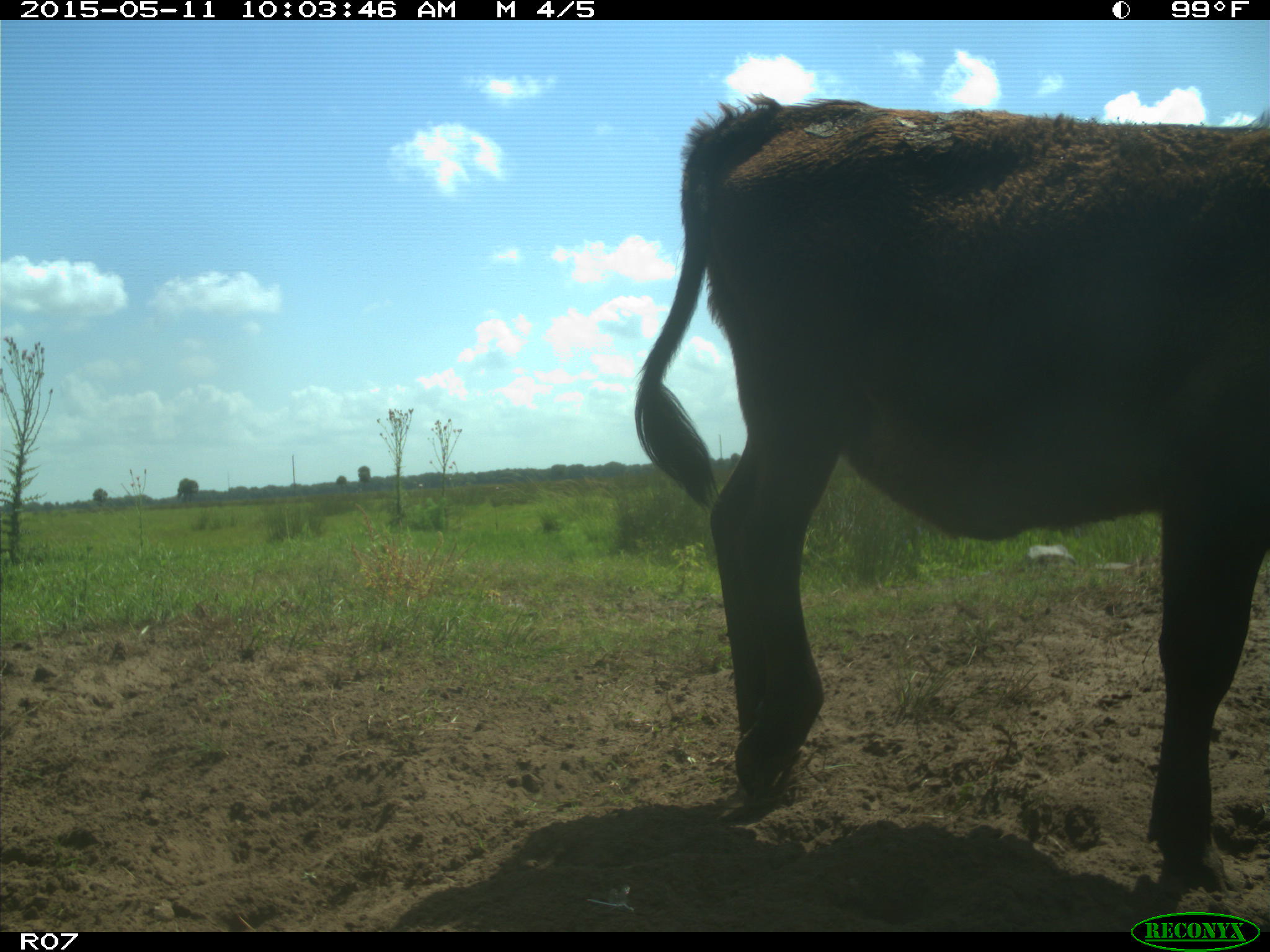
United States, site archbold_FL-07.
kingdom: Animalia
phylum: Chordata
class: Mammalia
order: Artiodactyla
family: Bovidae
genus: Bos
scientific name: Bos taurus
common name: domestic cow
Bos taurus (domestic cow).